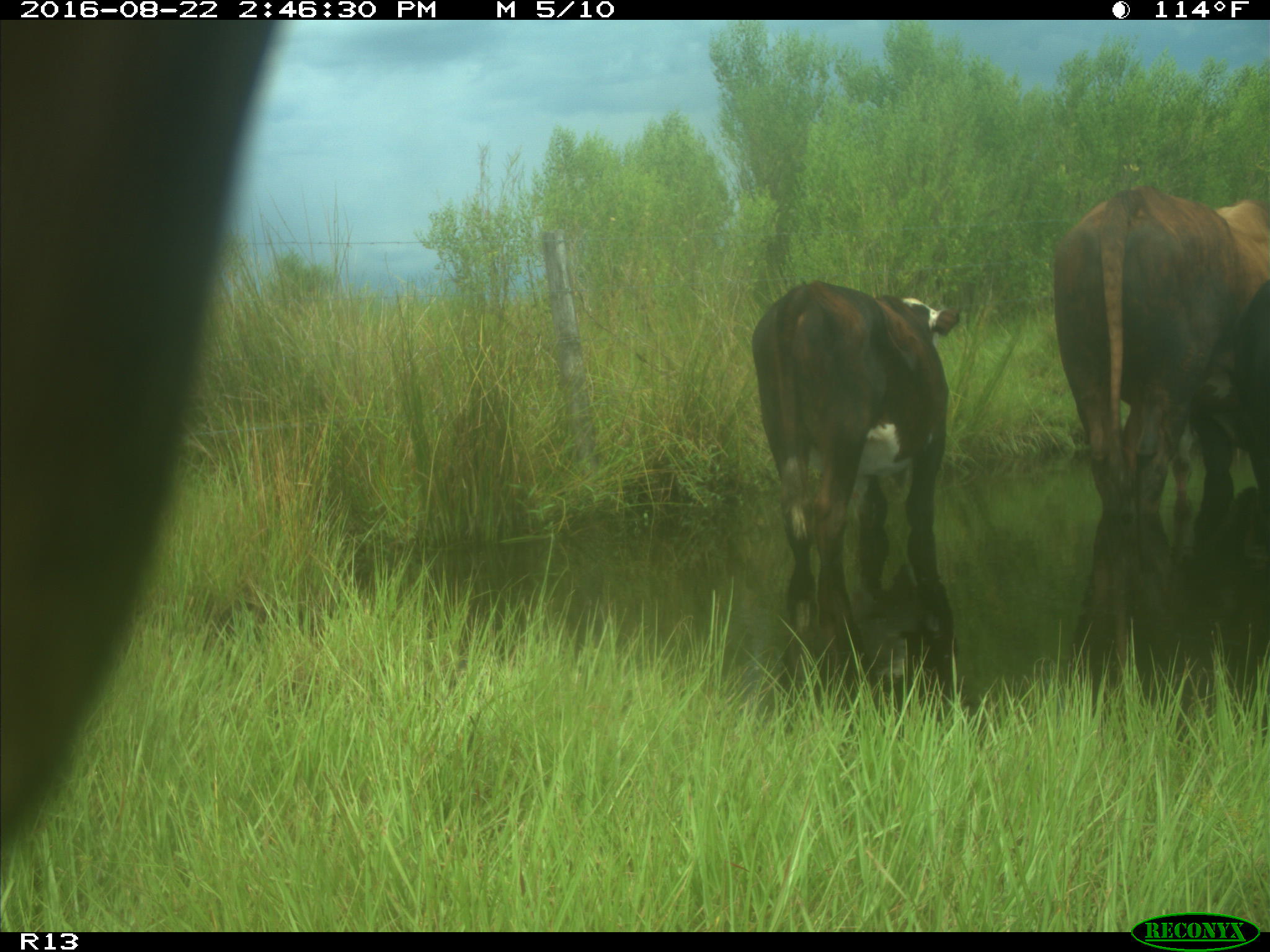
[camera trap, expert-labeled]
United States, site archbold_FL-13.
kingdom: Animalia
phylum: Chordata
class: Mammalia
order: Artiodactyla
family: Bovidae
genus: Bos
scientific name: Bos taurus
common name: domestic cow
Bos taurus (domestic cow).